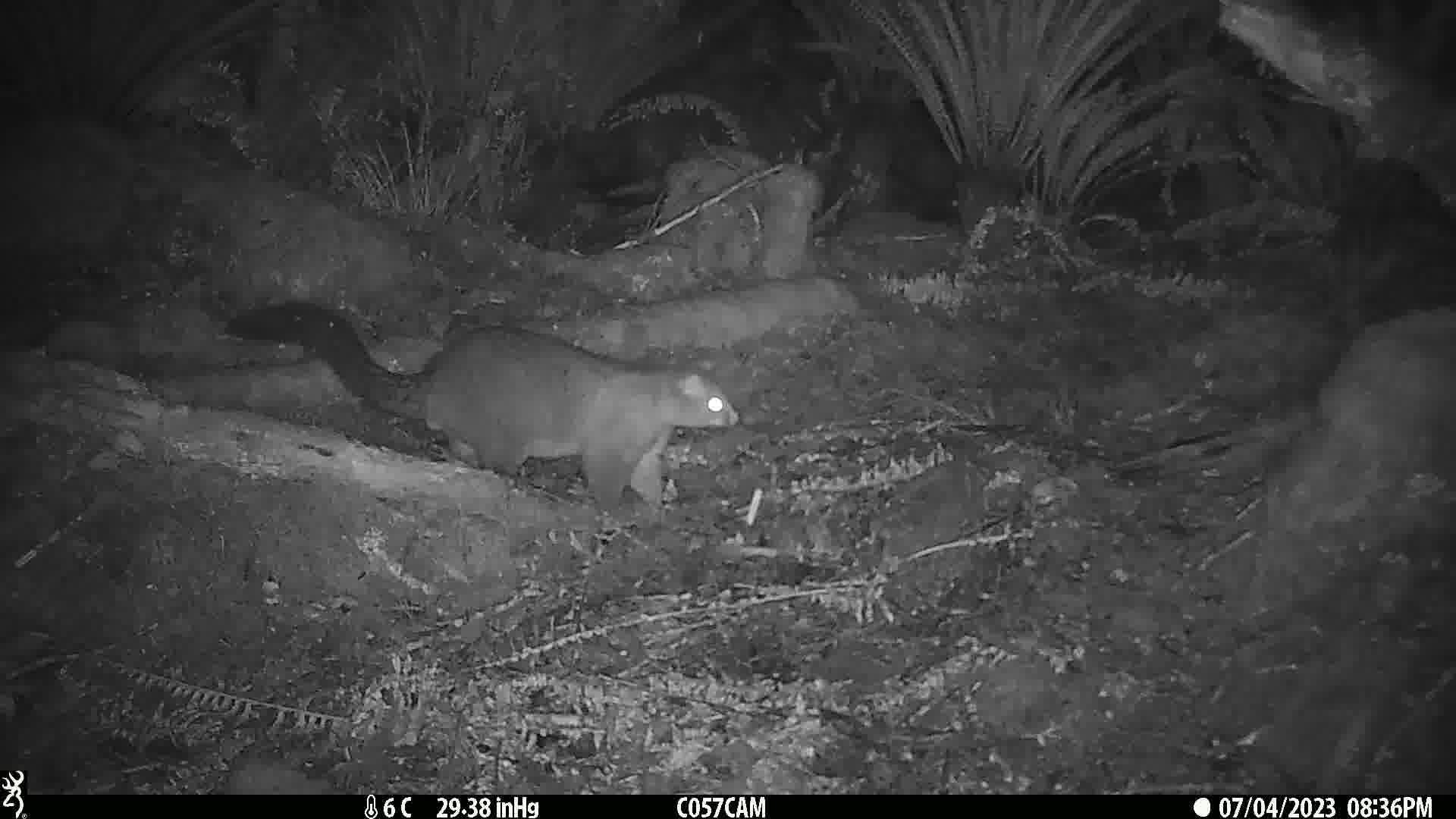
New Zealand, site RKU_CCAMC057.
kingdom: Animalia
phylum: Chordata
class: Mammalia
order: Diprotodontia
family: Phalangeridae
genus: Trichosurus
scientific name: Trichosurus vulpecula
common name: common brushtail possum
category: possum